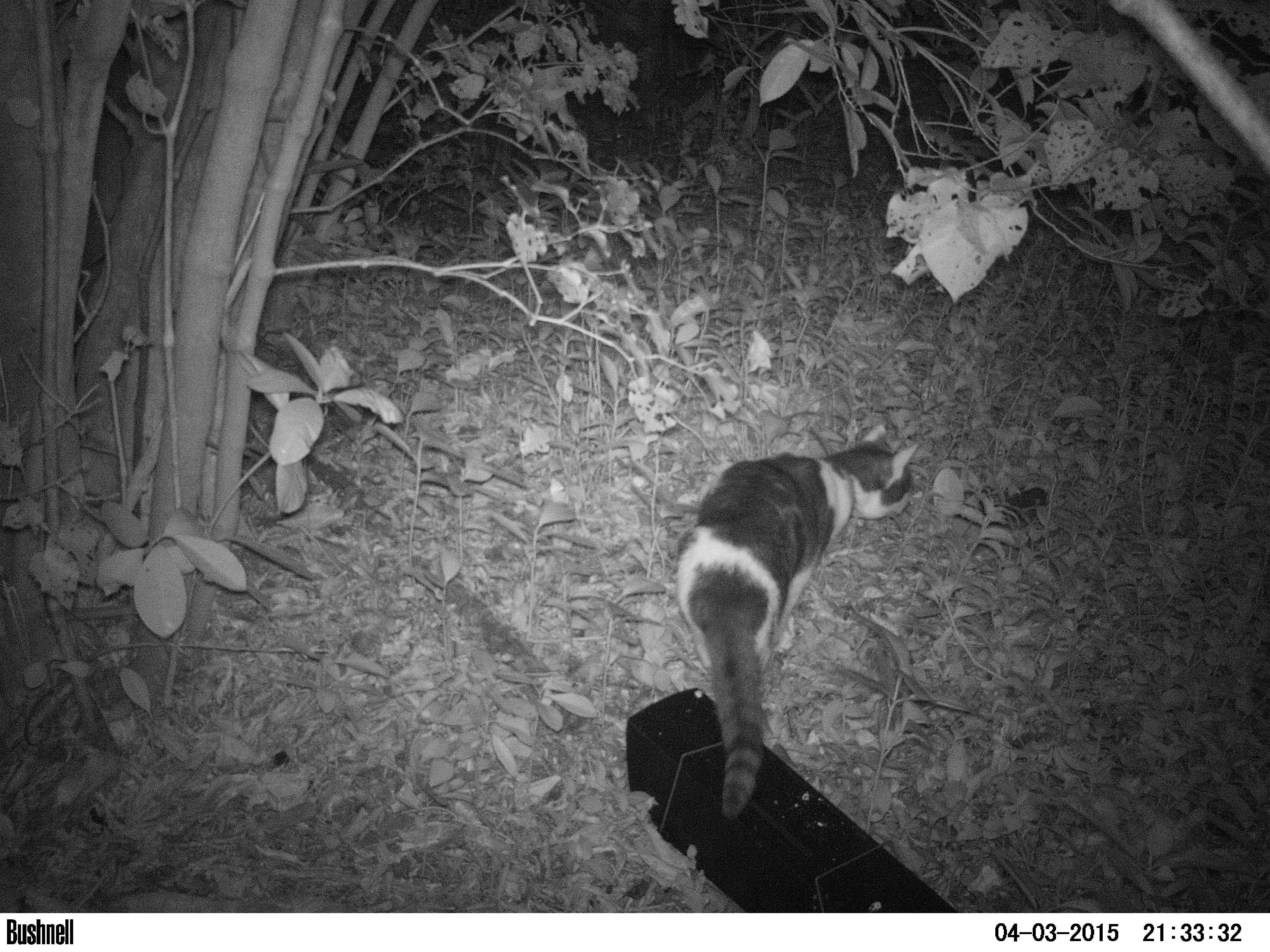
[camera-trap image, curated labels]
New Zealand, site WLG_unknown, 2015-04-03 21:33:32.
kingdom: Animalia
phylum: Chordata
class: Mammalia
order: Carnivora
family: Felidae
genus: Felis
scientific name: Felis catus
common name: domestic cat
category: cat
Cat (domestic cat) (Felis catus).